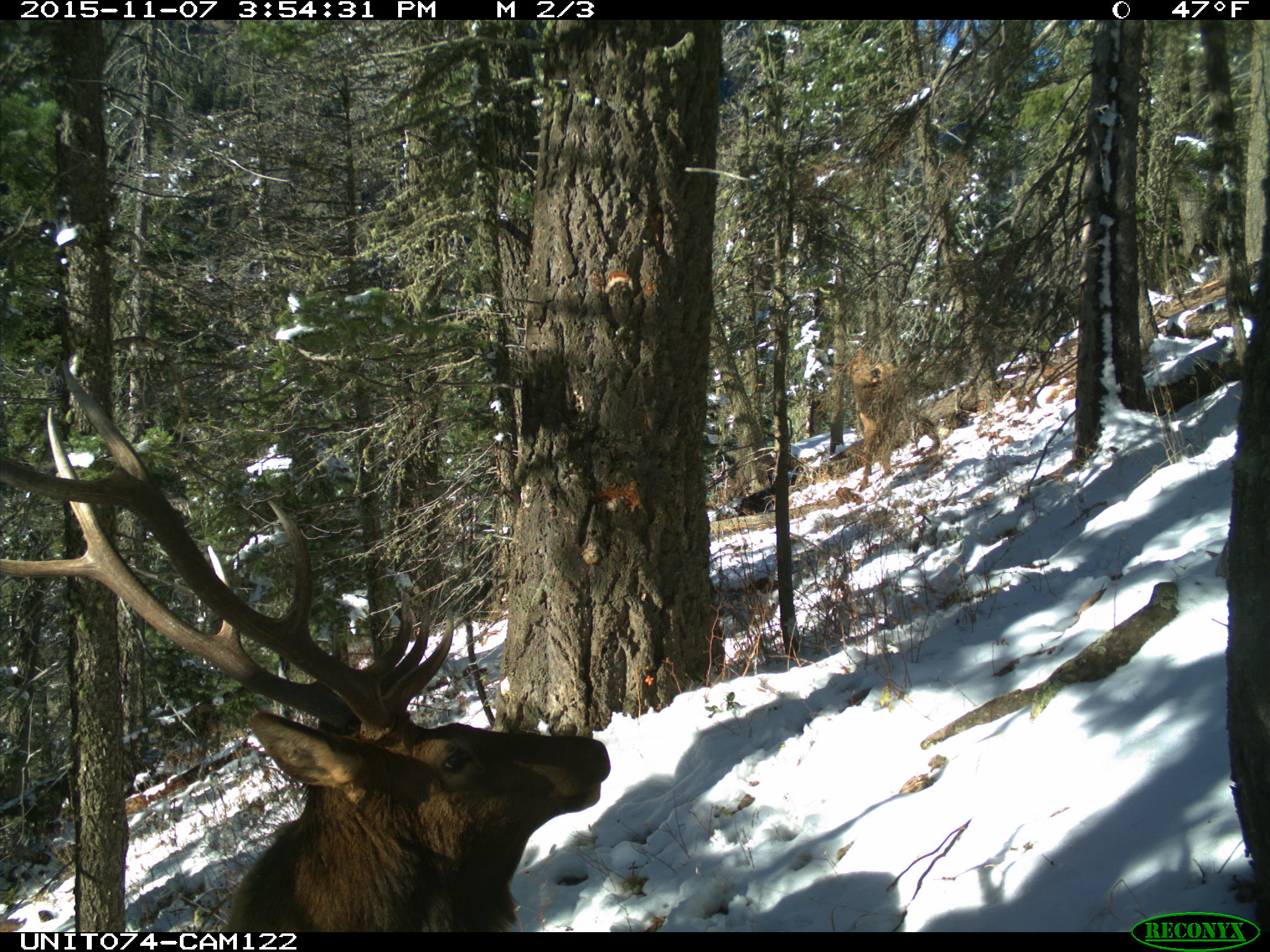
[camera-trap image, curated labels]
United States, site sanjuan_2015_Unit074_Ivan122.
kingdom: Animalia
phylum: Chordata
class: Mammalia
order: Artiodactyla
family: Cervidae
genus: Cervus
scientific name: Cervus elaphus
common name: red deer